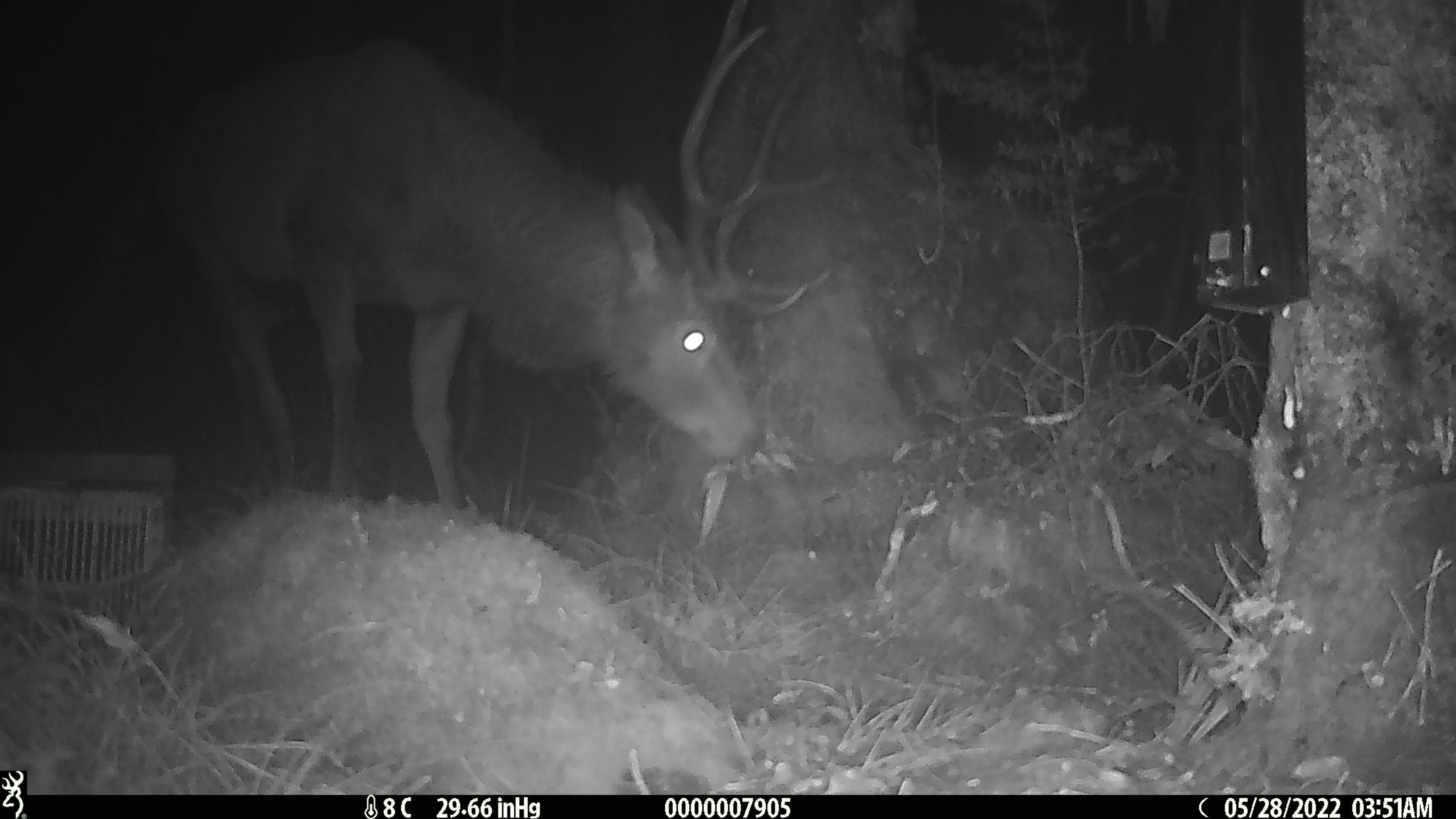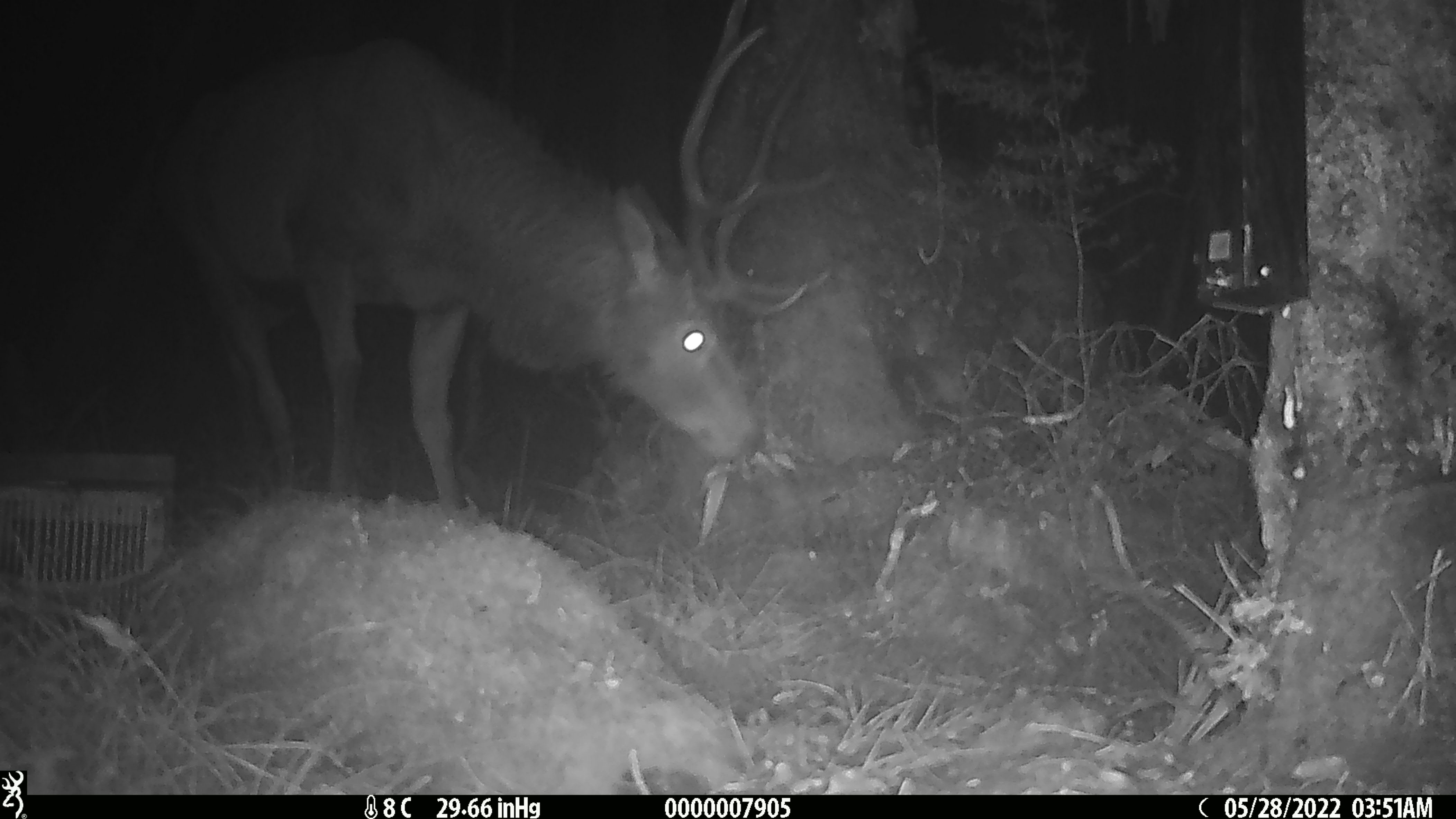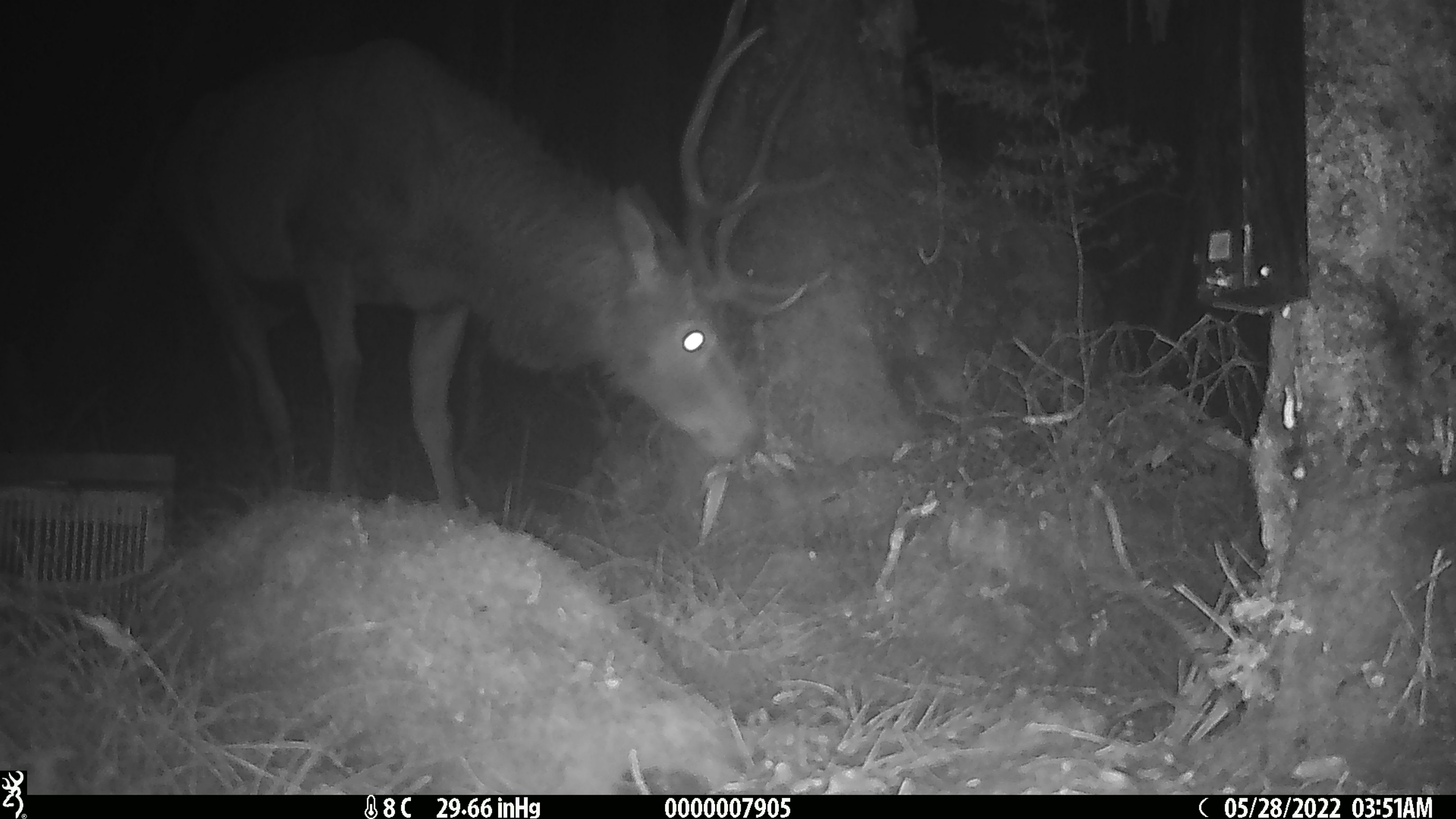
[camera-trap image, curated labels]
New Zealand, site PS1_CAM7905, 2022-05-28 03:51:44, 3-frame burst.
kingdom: Animalia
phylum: Chordata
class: Mammalia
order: Artiodactyla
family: Cervidae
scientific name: Cervidae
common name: deer